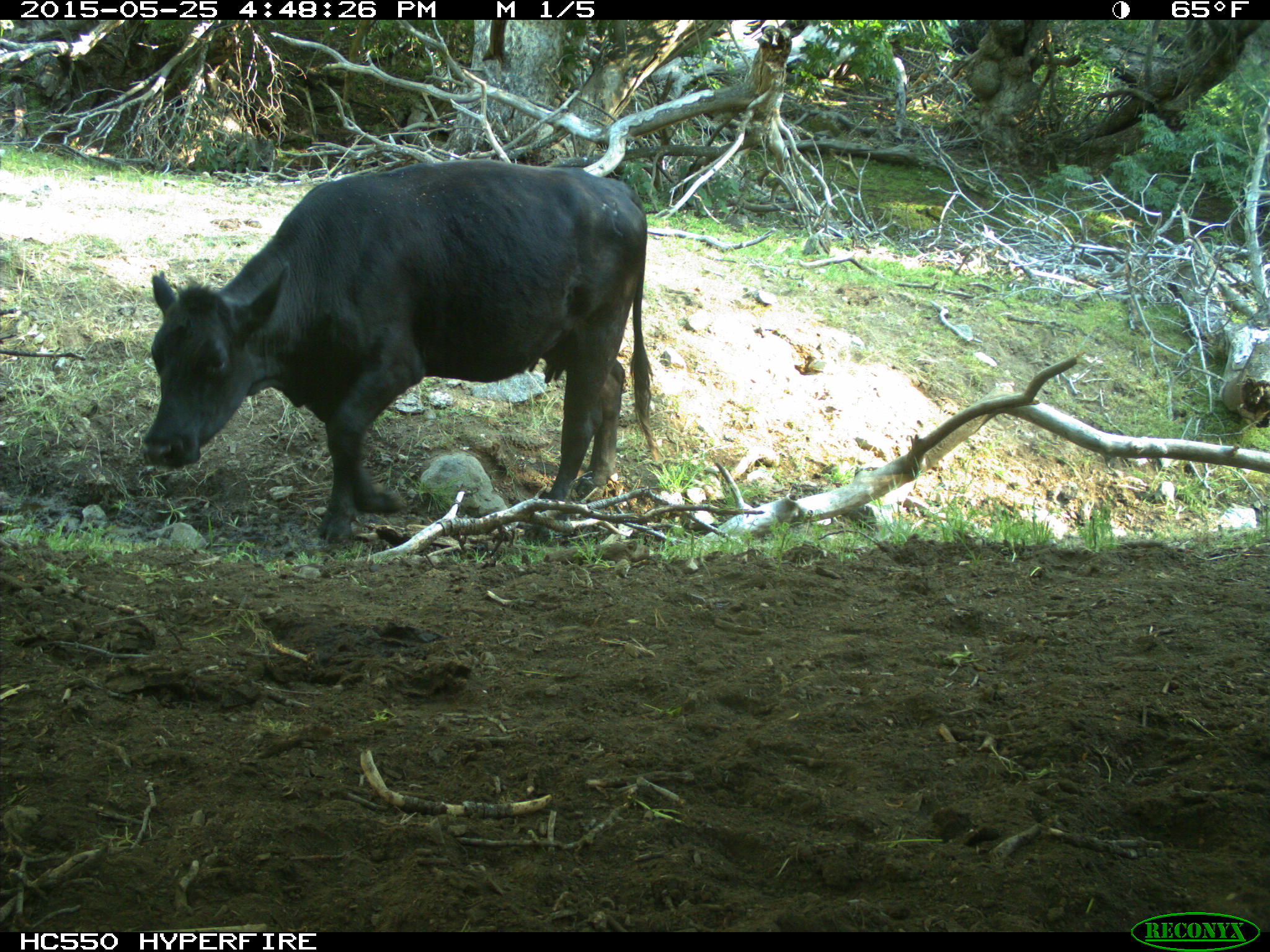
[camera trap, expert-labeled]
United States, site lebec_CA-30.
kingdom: Animalia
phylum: Chordata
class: Mammalia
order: Artiodactyla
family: Bovidae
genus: Bos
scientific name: Bos taurus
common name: domestic cow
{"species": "Bos taurus (domestic cow)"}